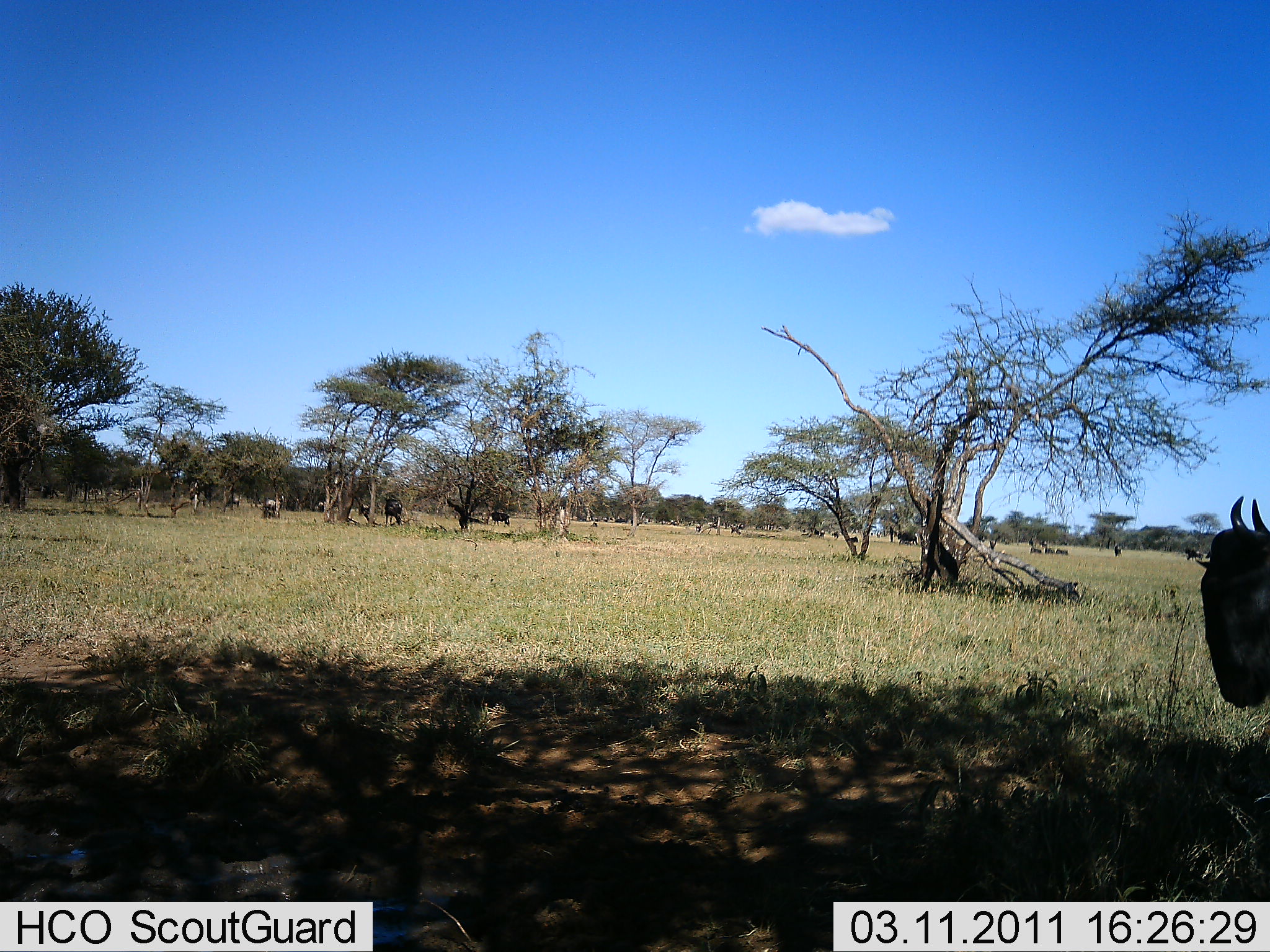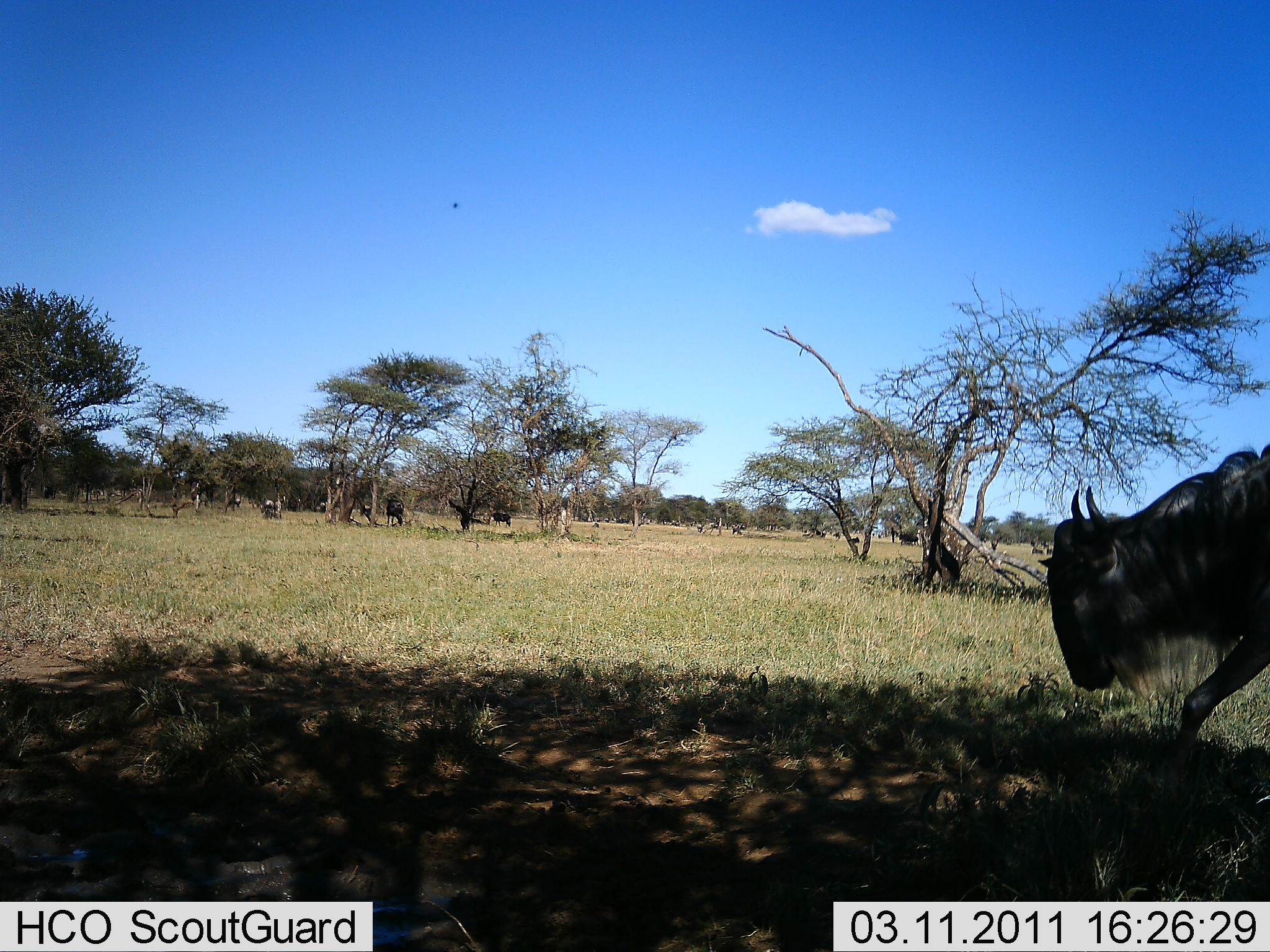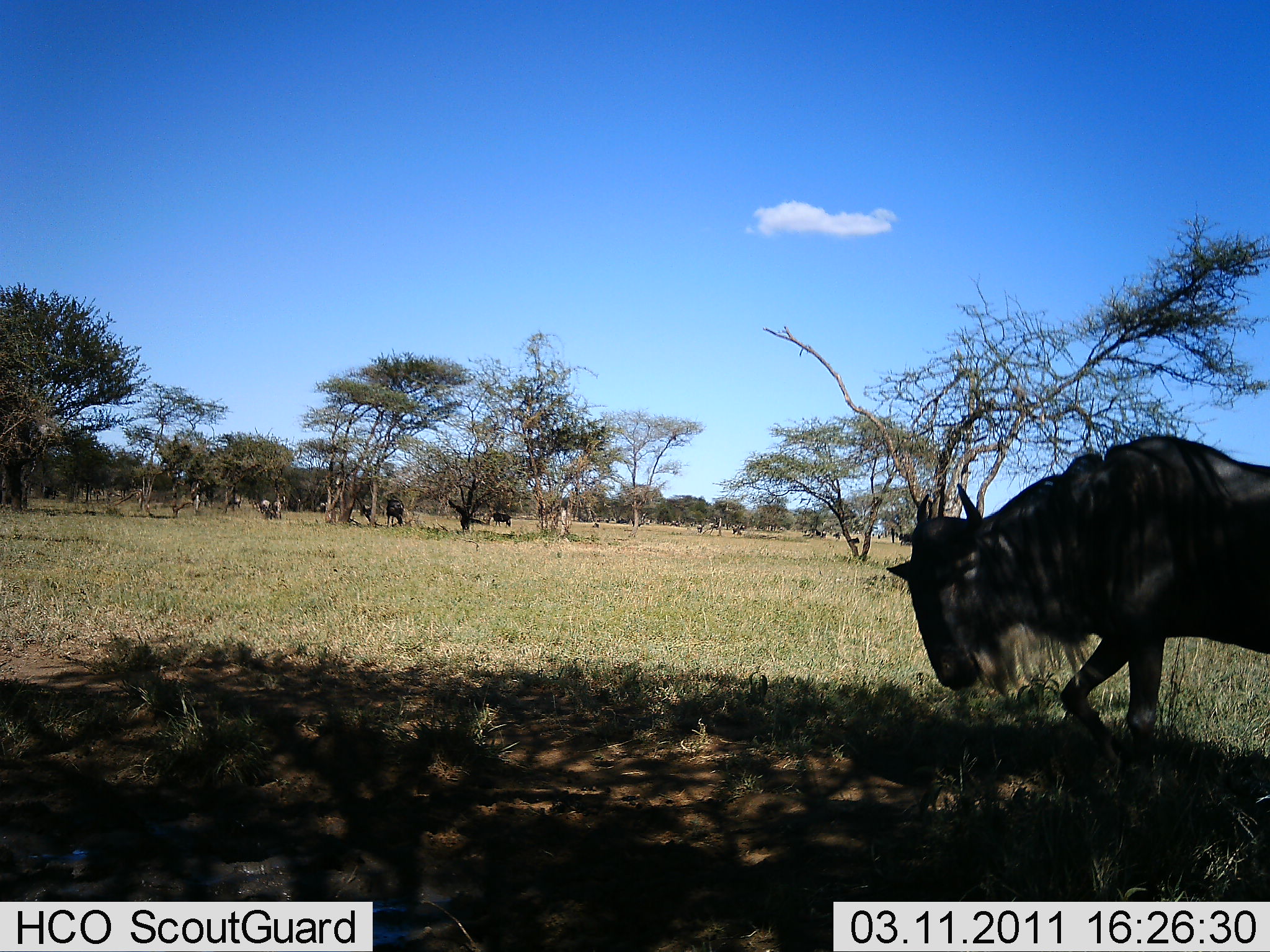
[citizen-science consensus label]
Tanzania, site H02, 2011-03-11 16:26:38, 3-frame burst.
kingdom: Animalia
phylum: Chordata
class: Mammalia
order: Artiodactyla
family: Bovidae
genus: Connochaetes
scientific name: Connochaetes taurinus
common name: blue wildebeest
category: wildebeest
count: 4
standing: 45%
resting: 0%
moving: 91%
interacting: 0%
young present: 0%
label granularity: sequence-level